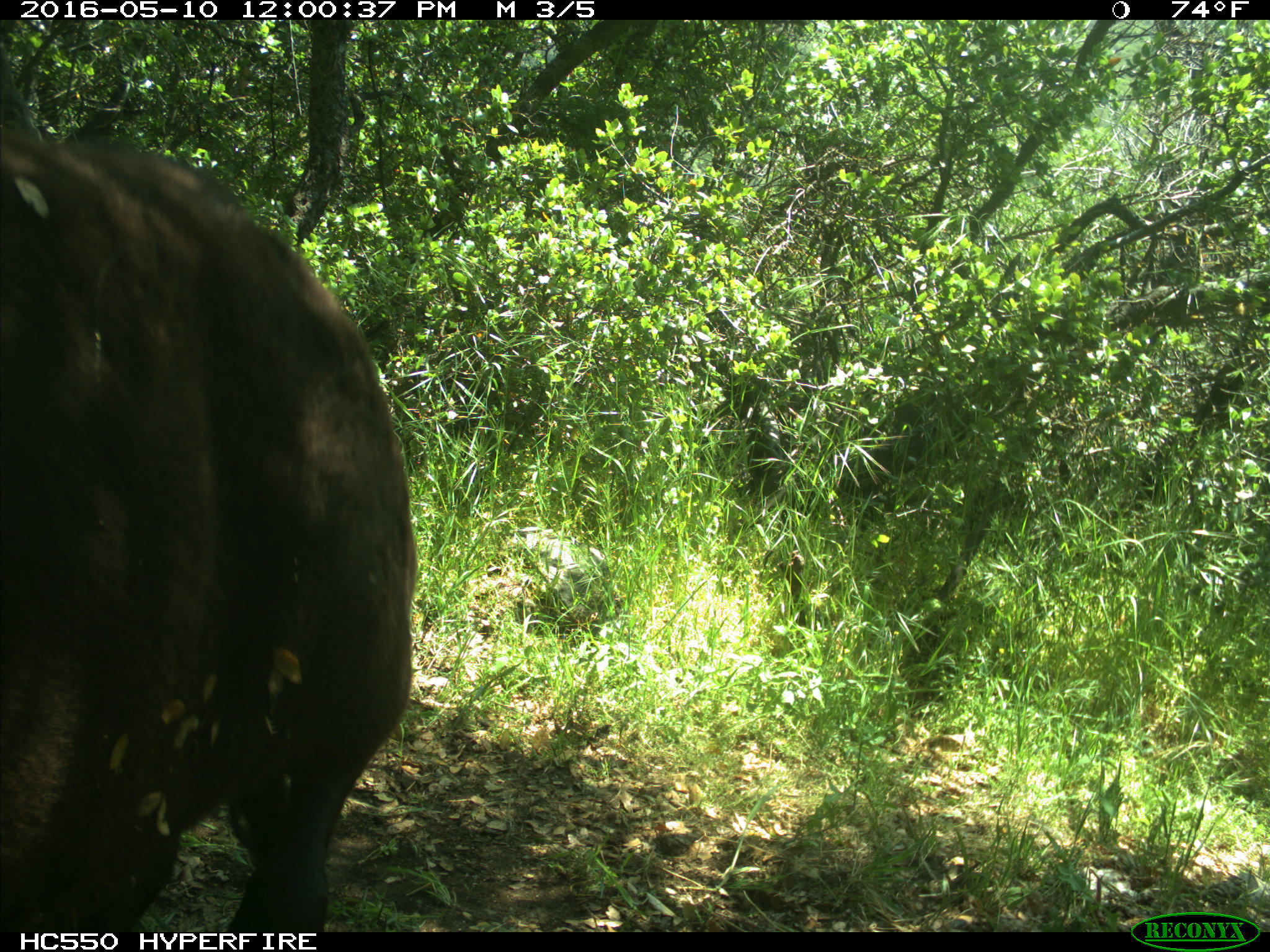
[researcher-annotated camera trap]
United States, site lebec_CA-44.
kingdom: Animalia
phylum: Chordata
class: Mammalia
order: Artiodactyla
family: Bovidae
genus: Bos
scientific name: Bos taurus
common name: domestic cow